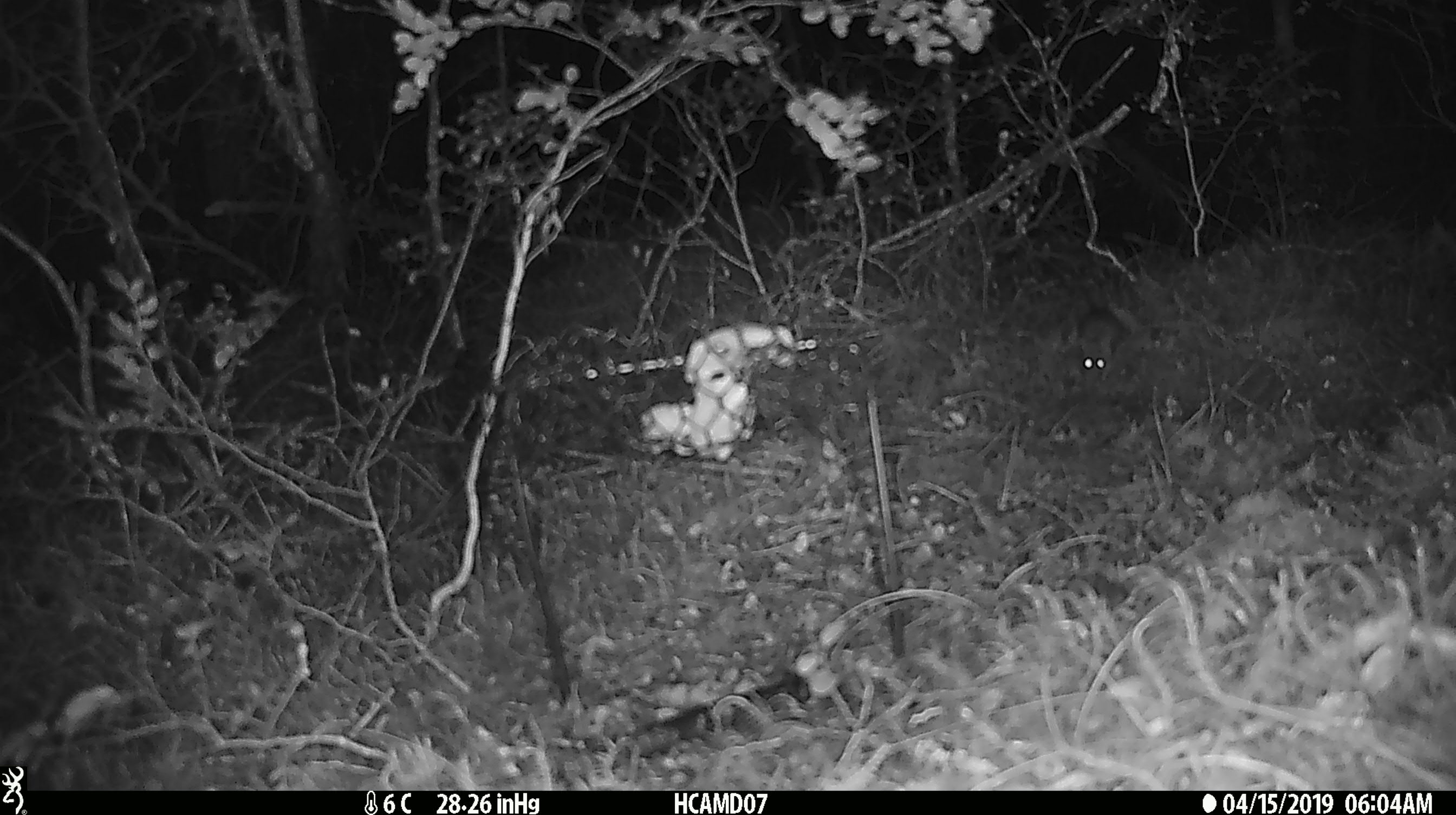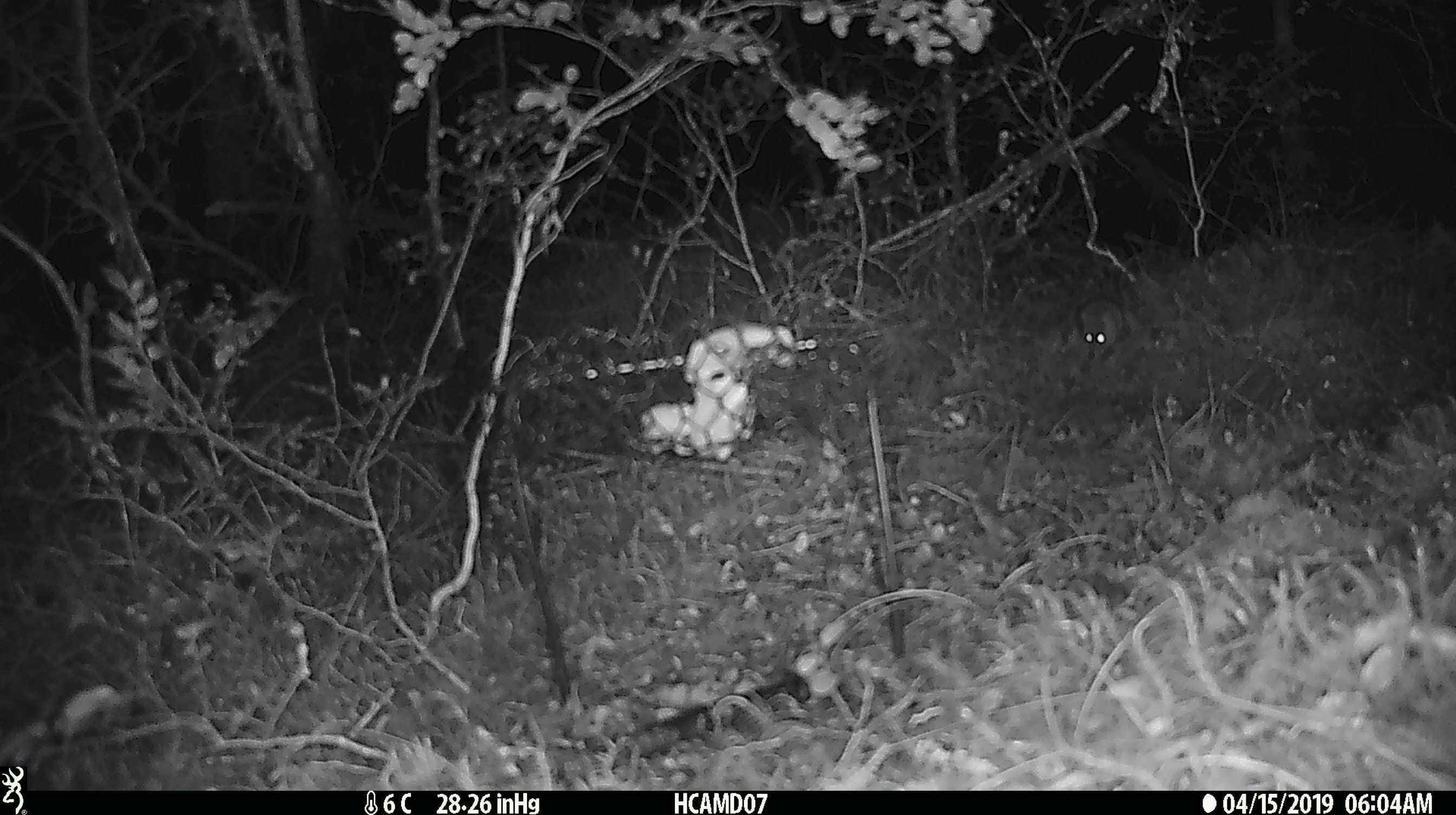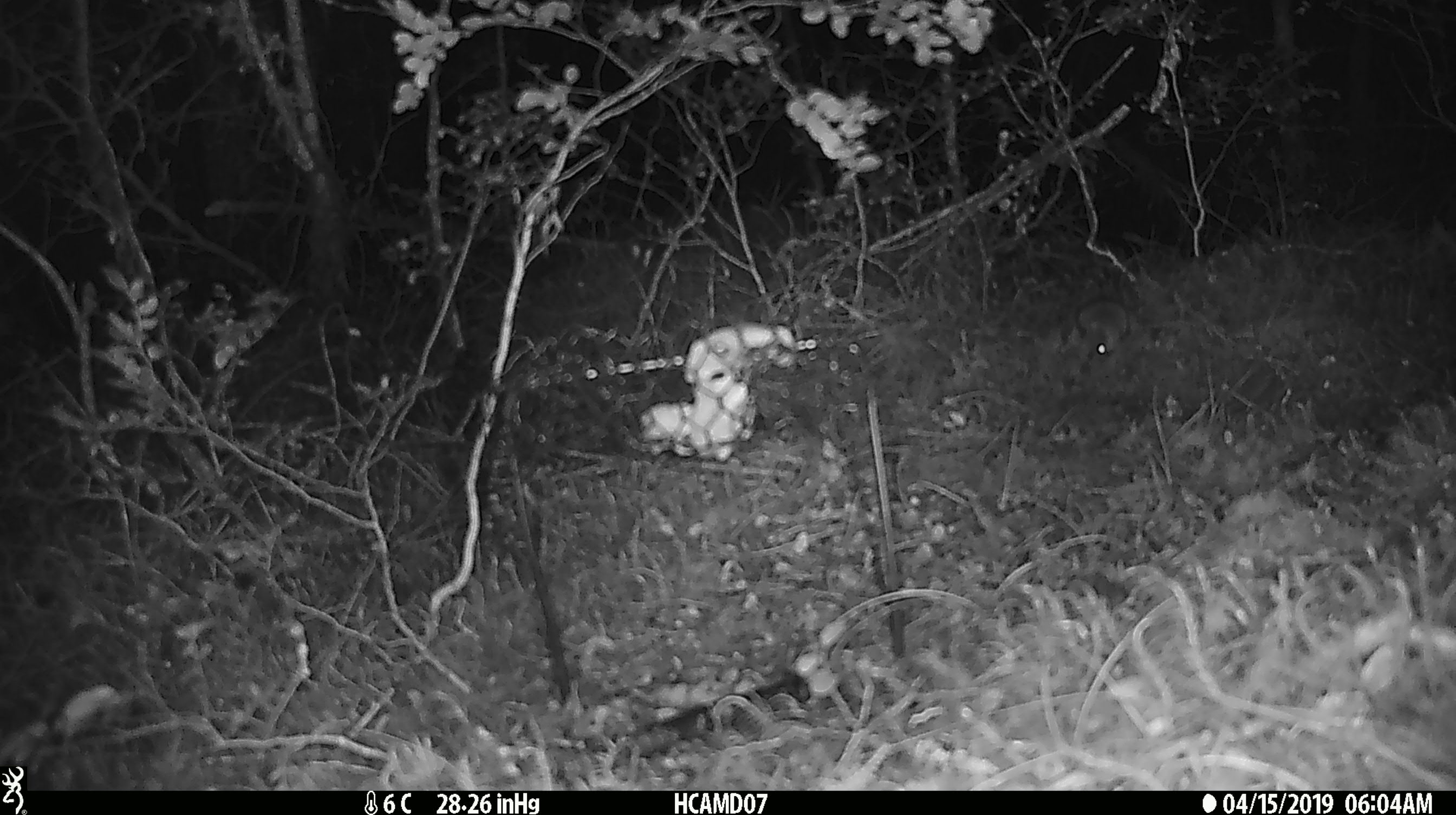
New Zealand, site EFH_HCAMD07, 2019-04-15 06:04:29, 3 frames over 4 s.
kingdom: Animalia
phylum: Chordata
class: Mammalia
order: Rodentia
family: Muridae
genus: Mus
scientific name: Mus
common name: mouse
Mouse (Mus).